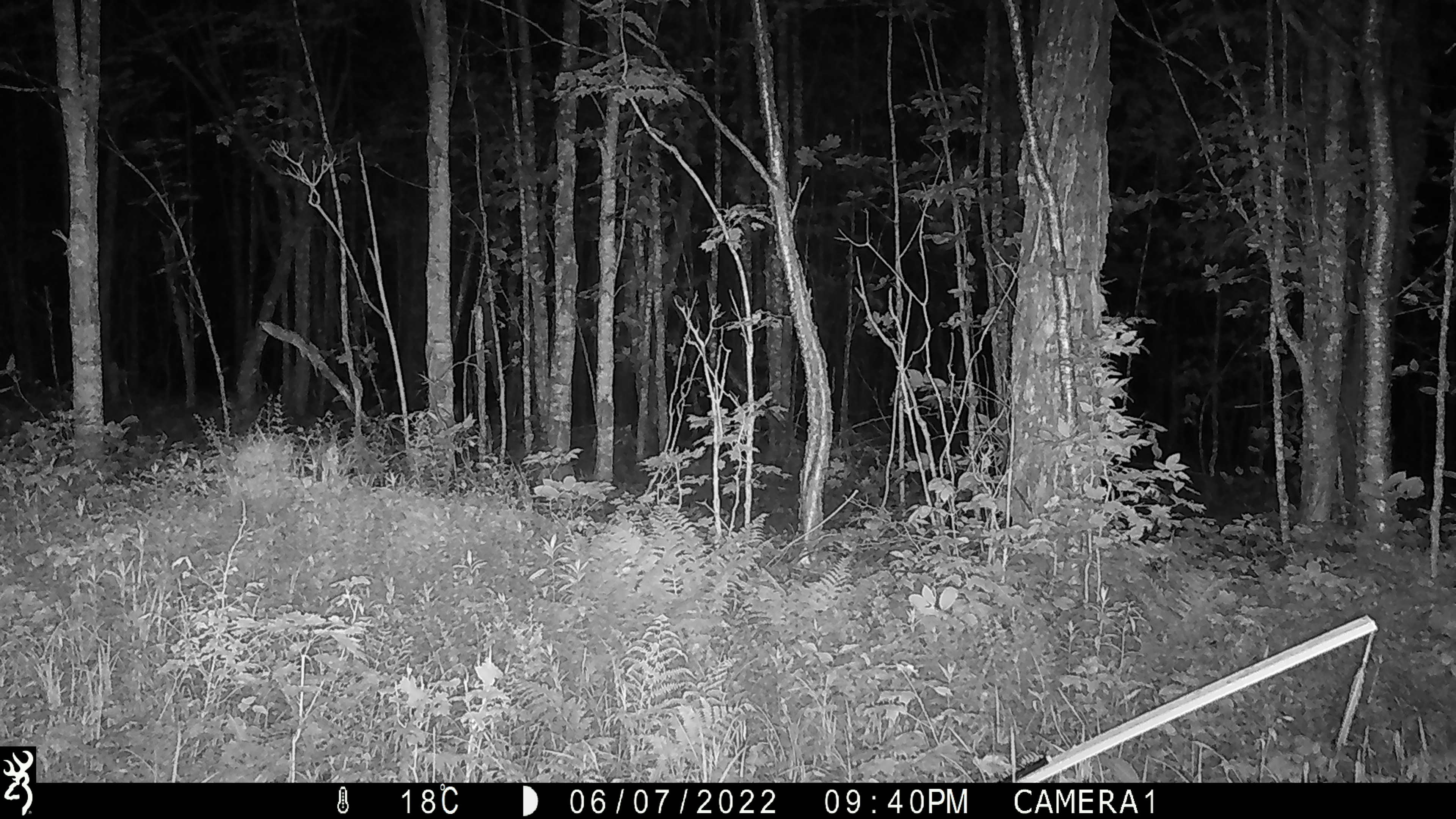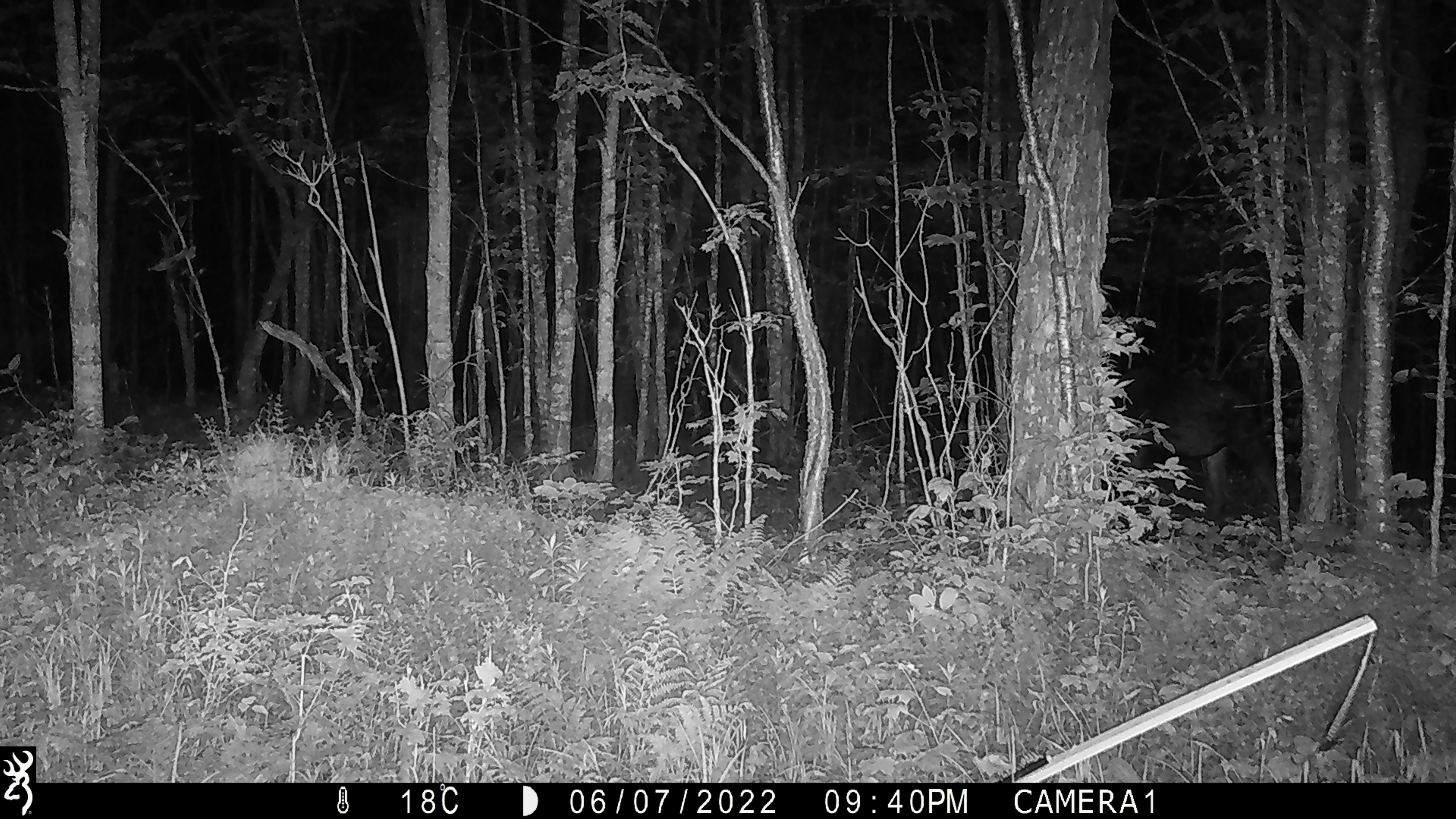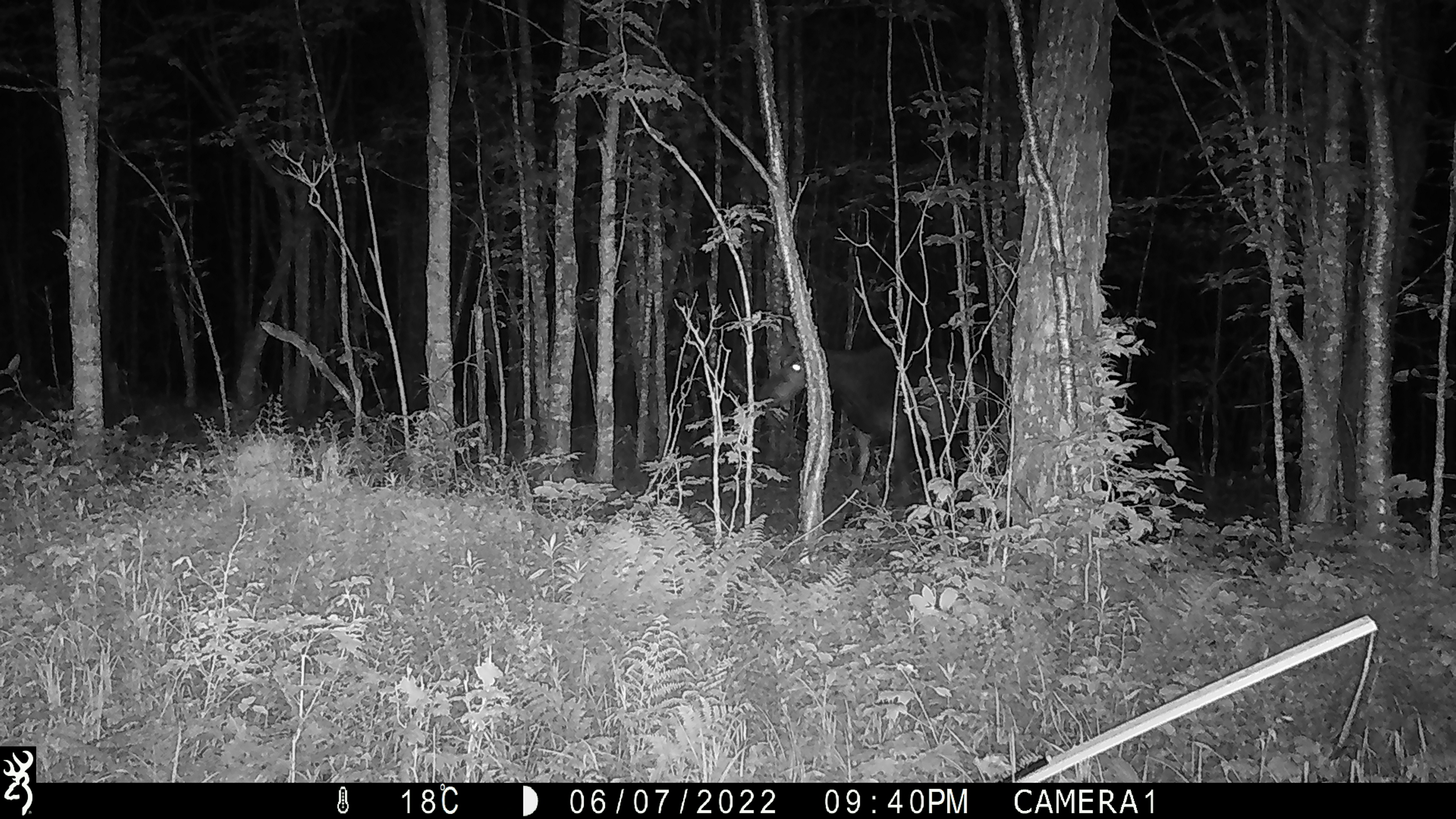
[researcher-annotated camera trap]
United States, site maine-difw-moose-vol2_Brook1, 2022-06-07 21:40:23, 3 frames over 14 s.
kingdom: Animalia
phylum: Chordata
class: Mammalia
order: Artiodactyla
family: Cervidae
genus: Alces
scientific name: Alces alces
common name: moose